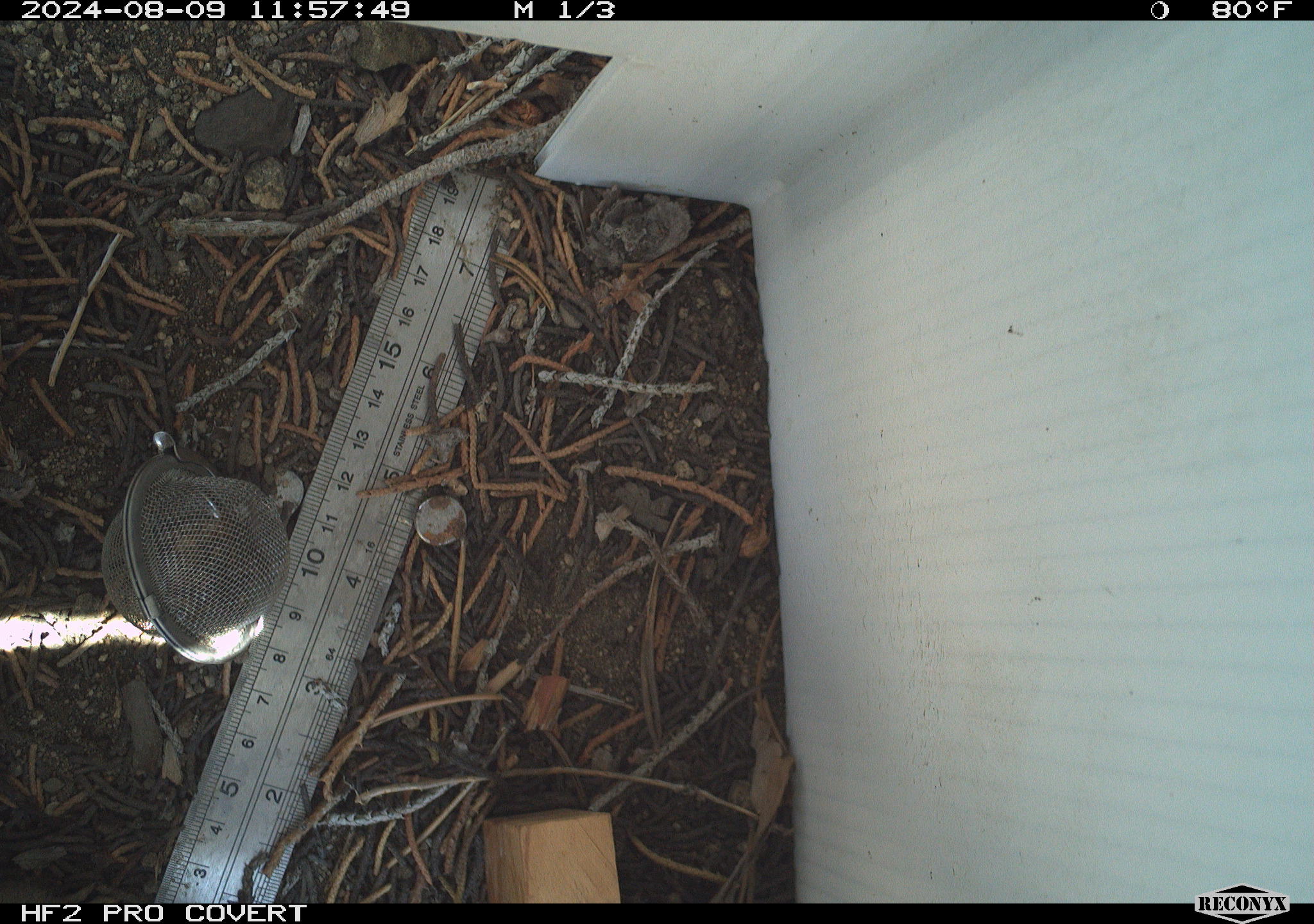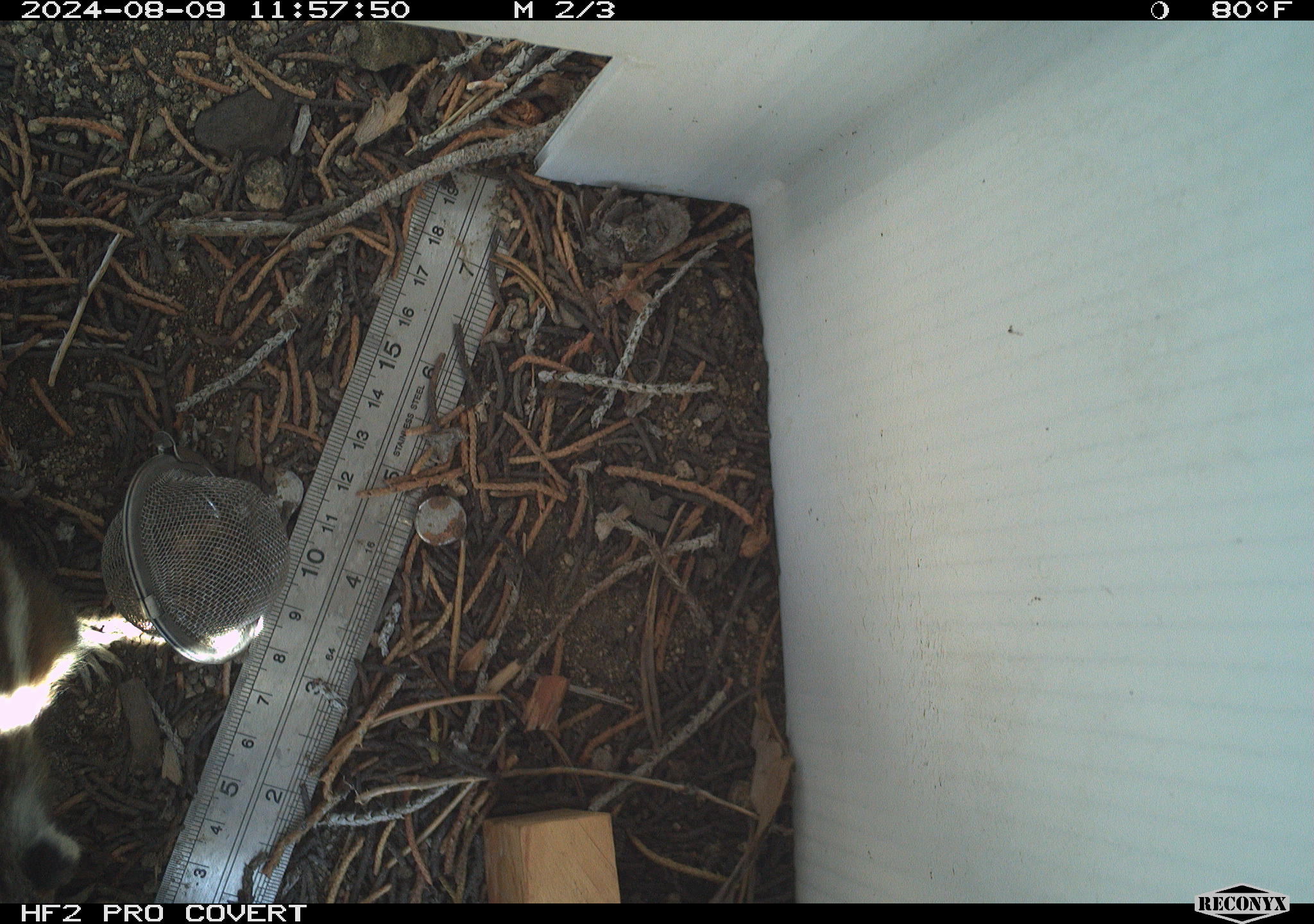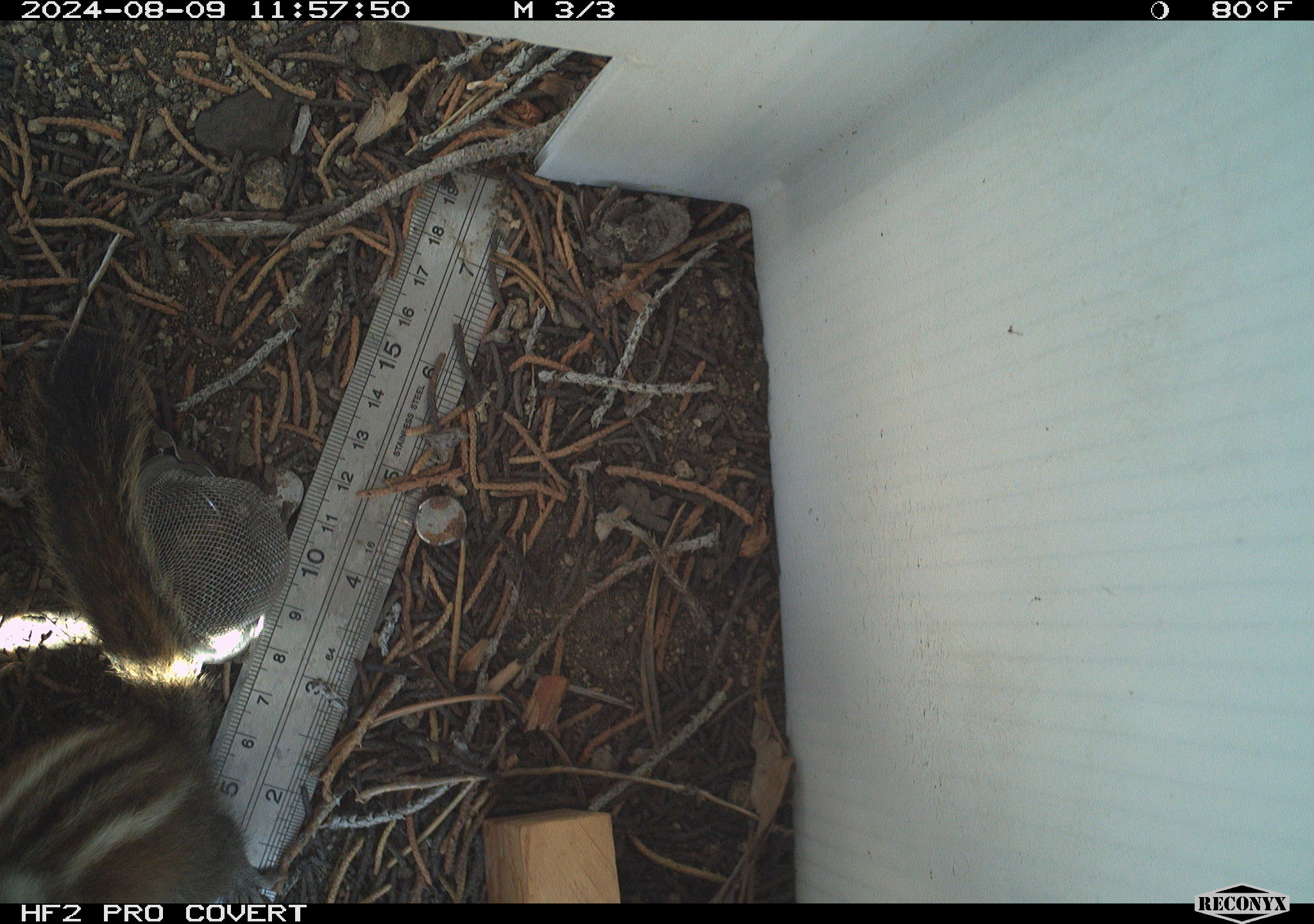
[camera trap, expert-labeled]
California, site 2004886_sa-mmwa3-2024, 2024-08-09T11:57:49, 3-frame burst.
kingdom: Animalia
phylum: Chordata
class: Mammalia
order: Rodentia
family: Sciuridae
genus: Neotamias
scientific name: Neotamias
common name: western chipmunks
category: neotamias species